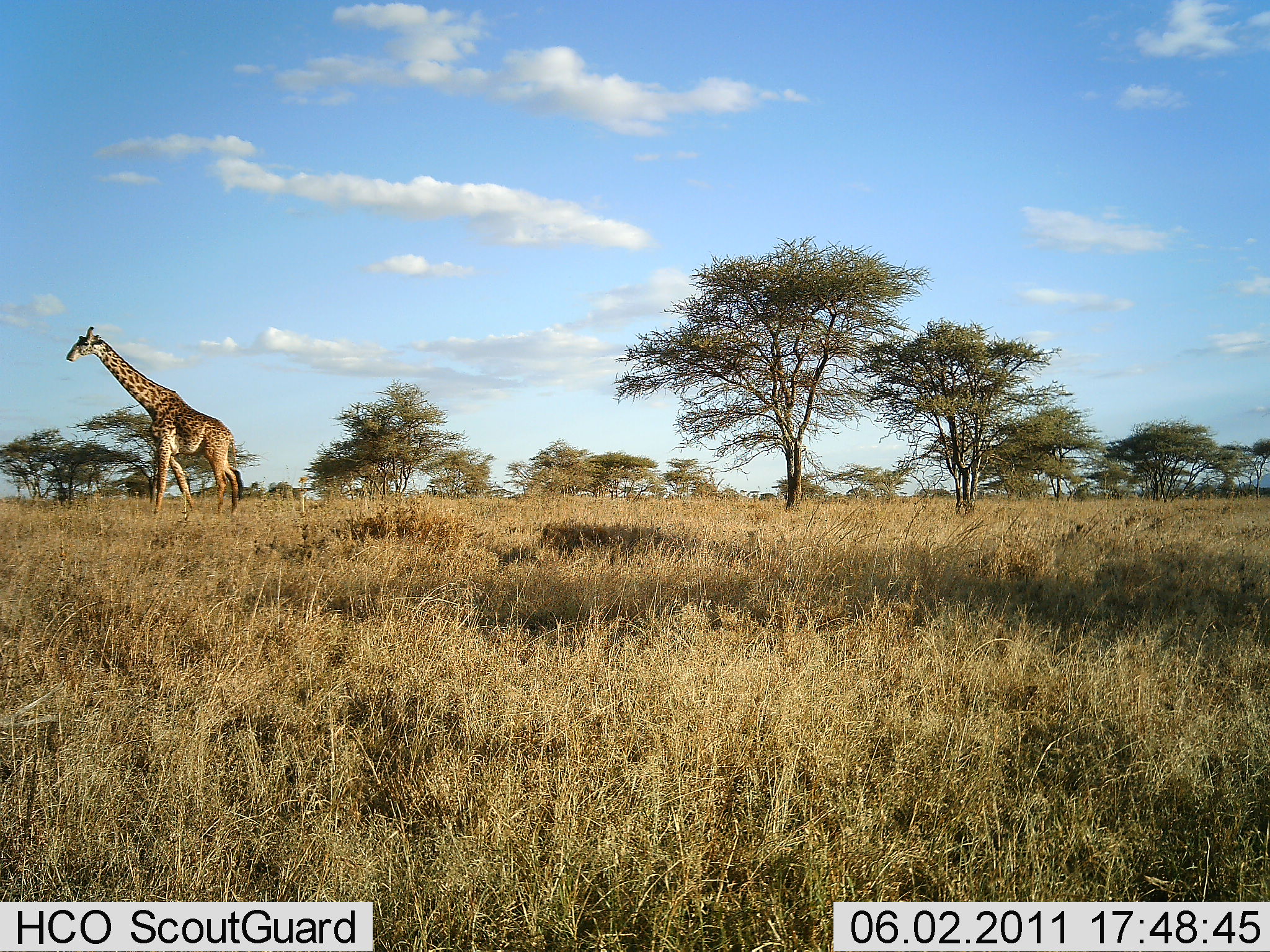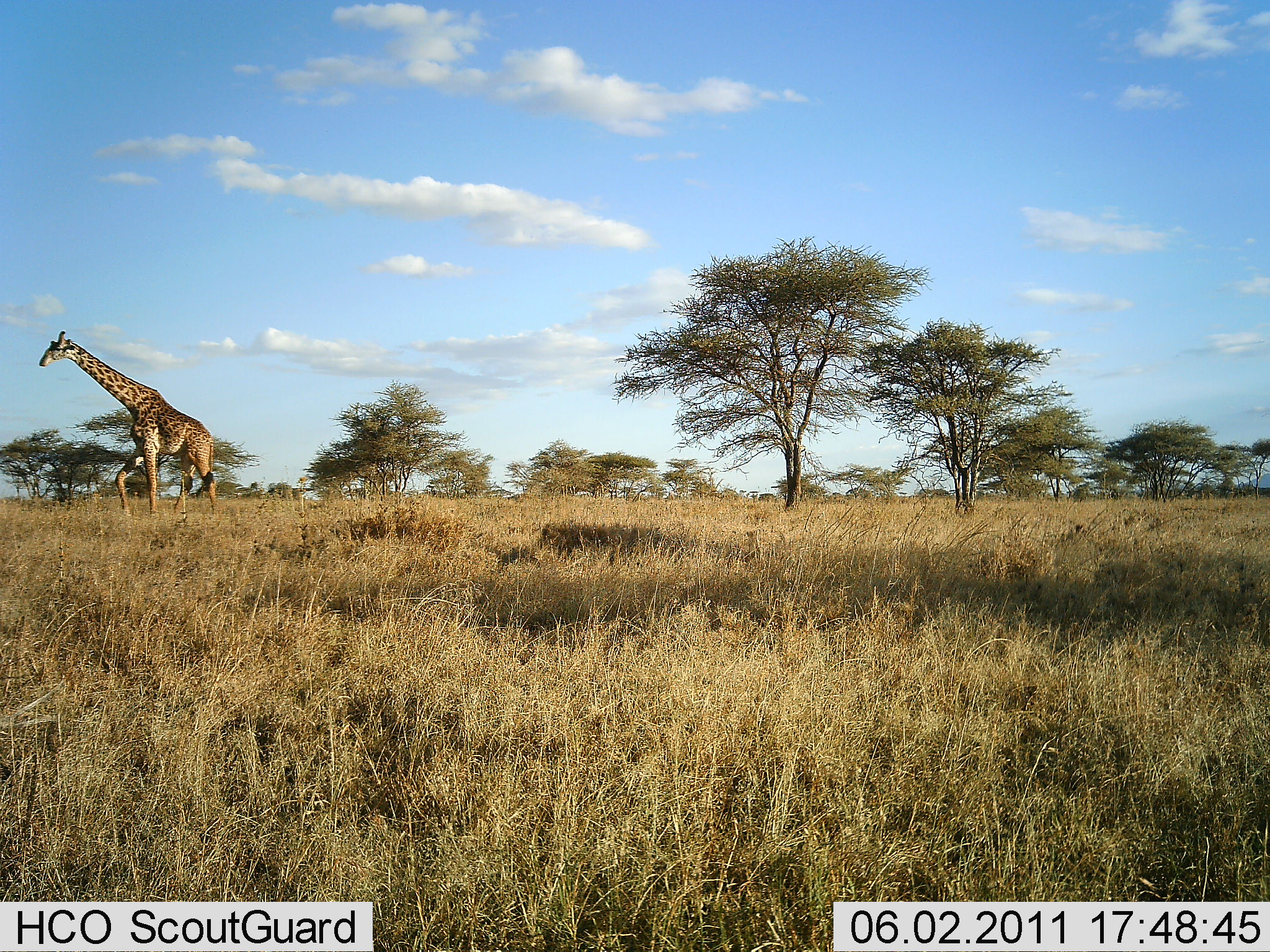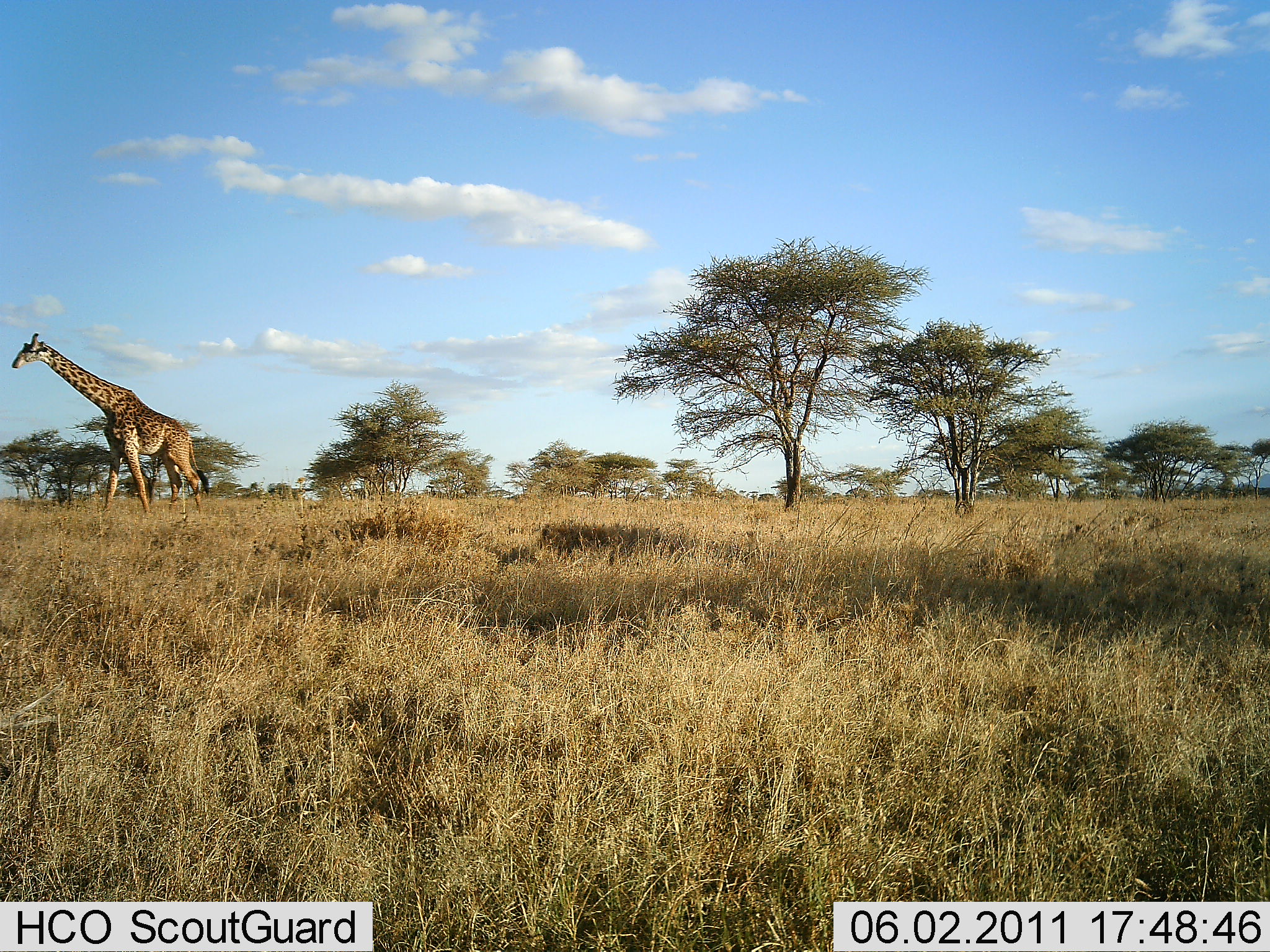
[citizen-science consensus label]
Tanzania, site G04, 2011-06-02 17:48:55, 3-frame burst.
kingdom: Animalia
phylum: Chordata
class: Mammalia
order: Artiodactyla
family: Giraffidae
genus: Giraffa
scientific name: Giraffa camelopardalis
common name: giraffe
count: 1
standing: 8%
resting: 0%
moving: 92%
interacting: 0%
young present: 0%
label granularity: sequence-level